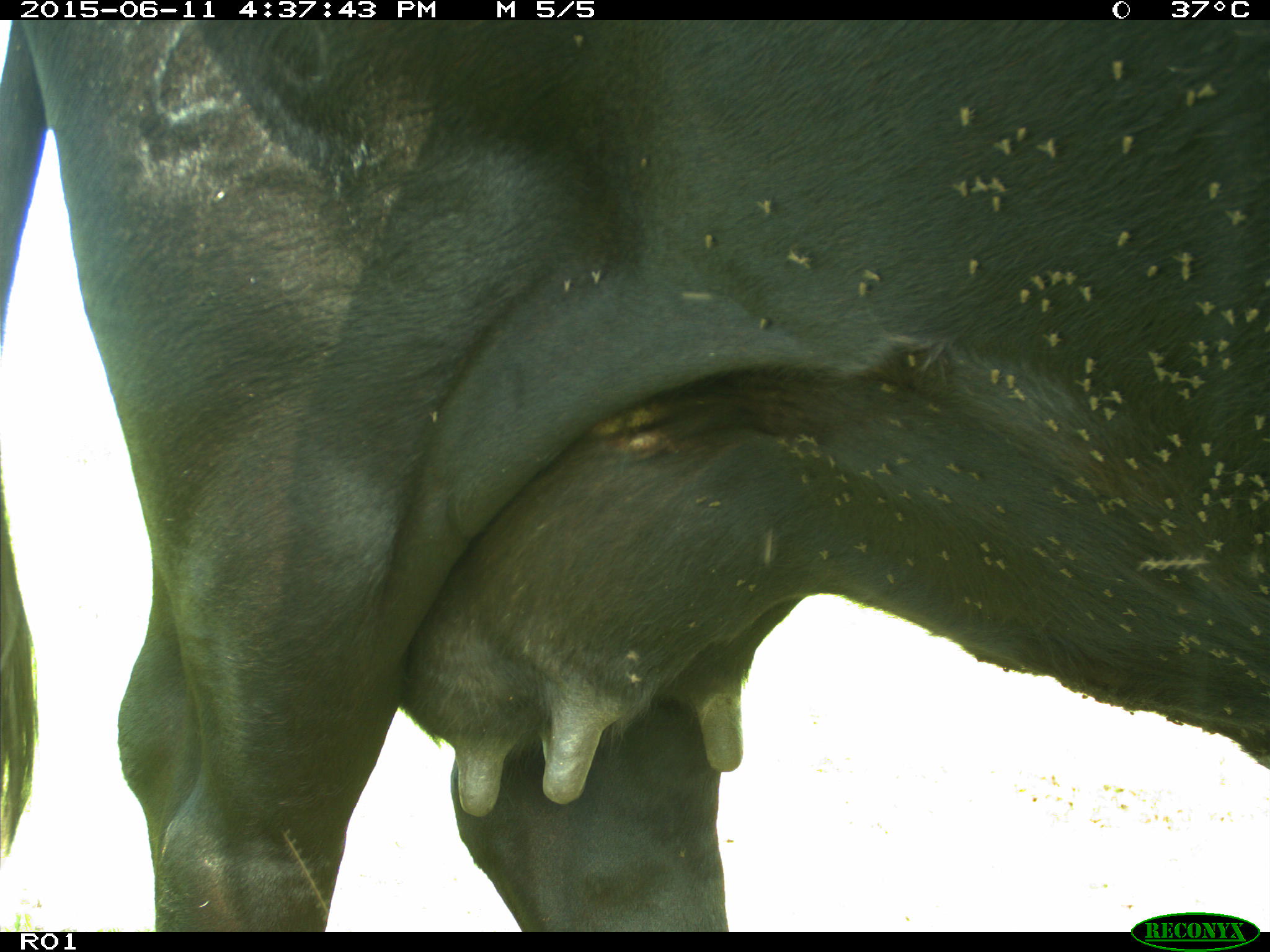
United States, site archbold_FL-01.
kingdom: Animalia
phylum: Chordata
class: Mammalia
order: Artiodactyla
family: Bovidae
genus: Bos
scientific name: Bos taurus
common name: domestic cow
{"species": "Bos taurus (domestic cow)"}